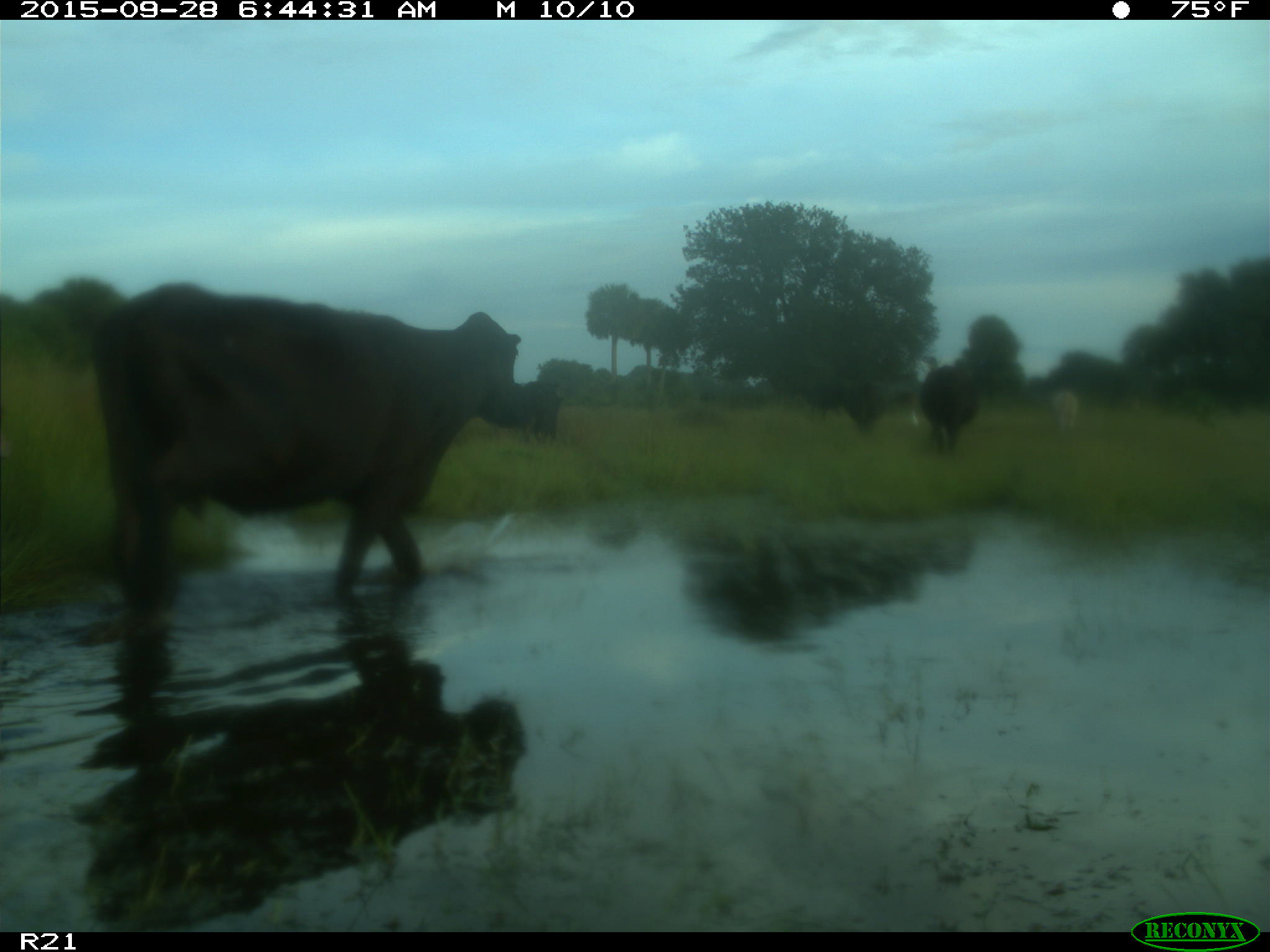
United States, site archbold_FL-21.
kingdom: Animalia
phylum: Chordata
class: Mammalia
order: Artiodactyla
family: Bovidae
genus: Bos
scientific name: Bos taurus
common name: domestic cow